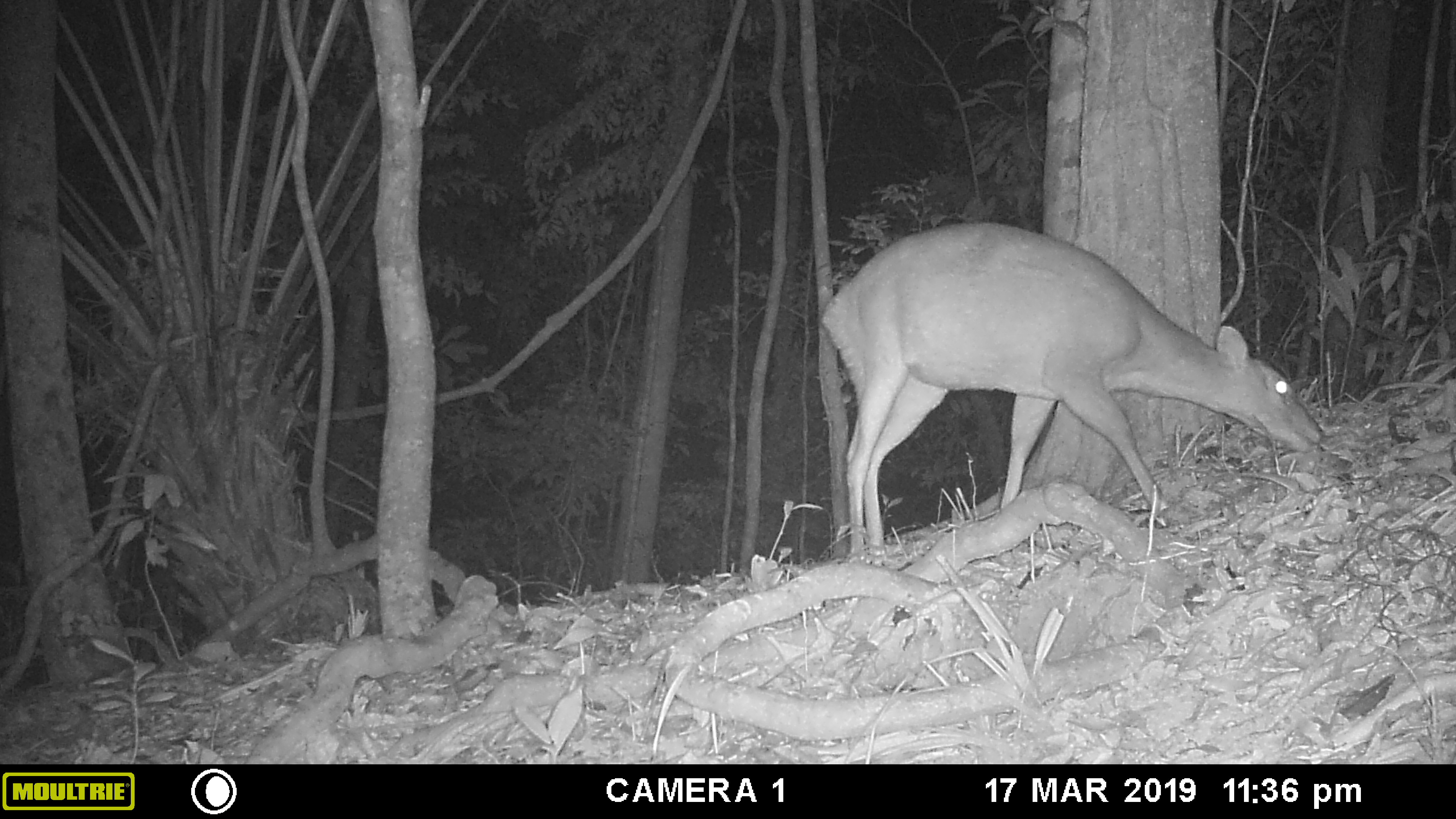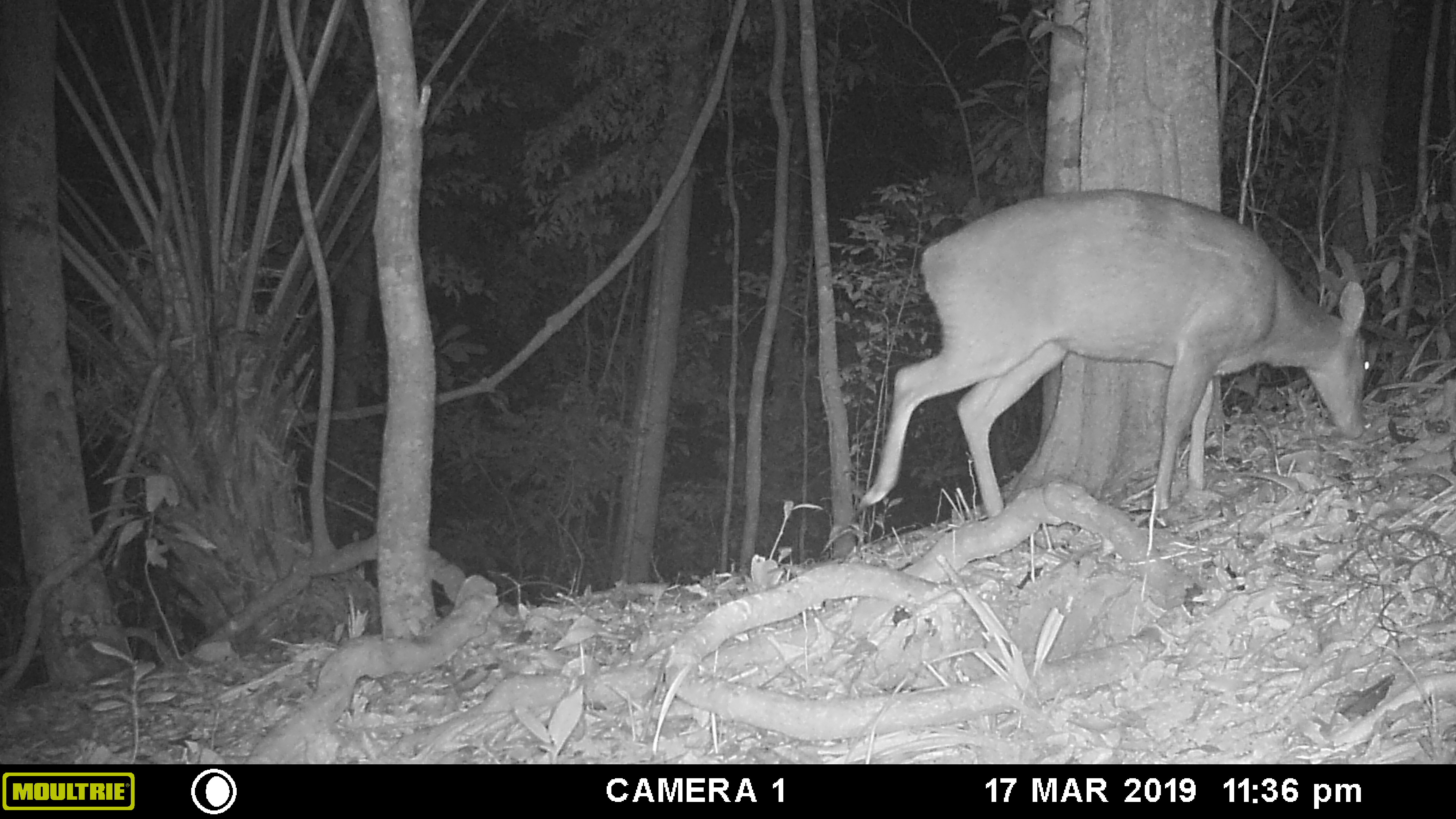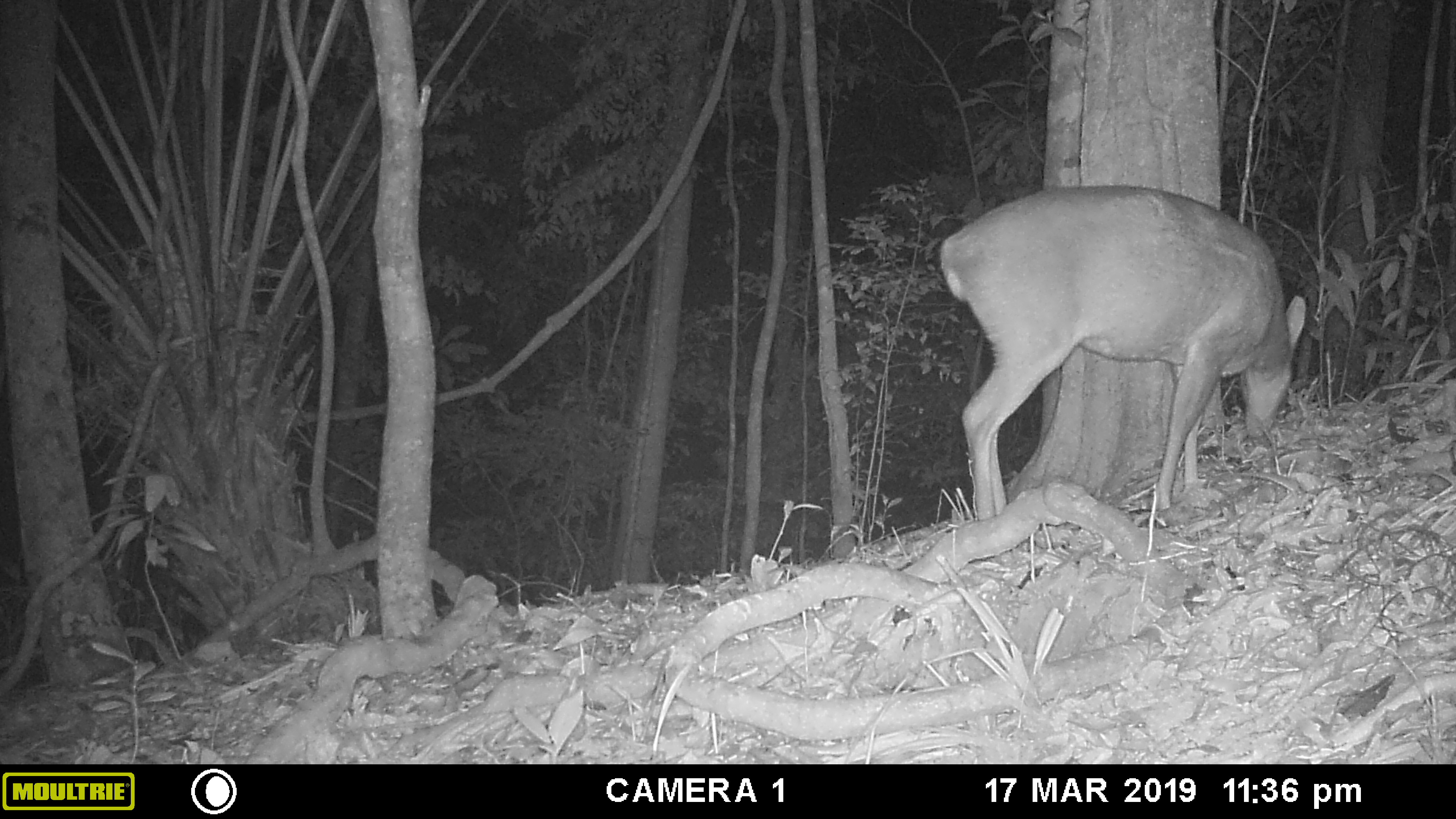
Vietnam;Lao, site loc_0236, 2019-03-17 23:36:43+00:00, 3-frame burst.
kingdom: Animalia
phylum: Chordata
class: Mammalia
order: Artiodactyla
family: Cervidae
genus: Muntiacus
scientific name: Muntiacus vuquangensis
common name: large-antlered muntjac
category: large antlered muntjac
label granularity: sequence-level